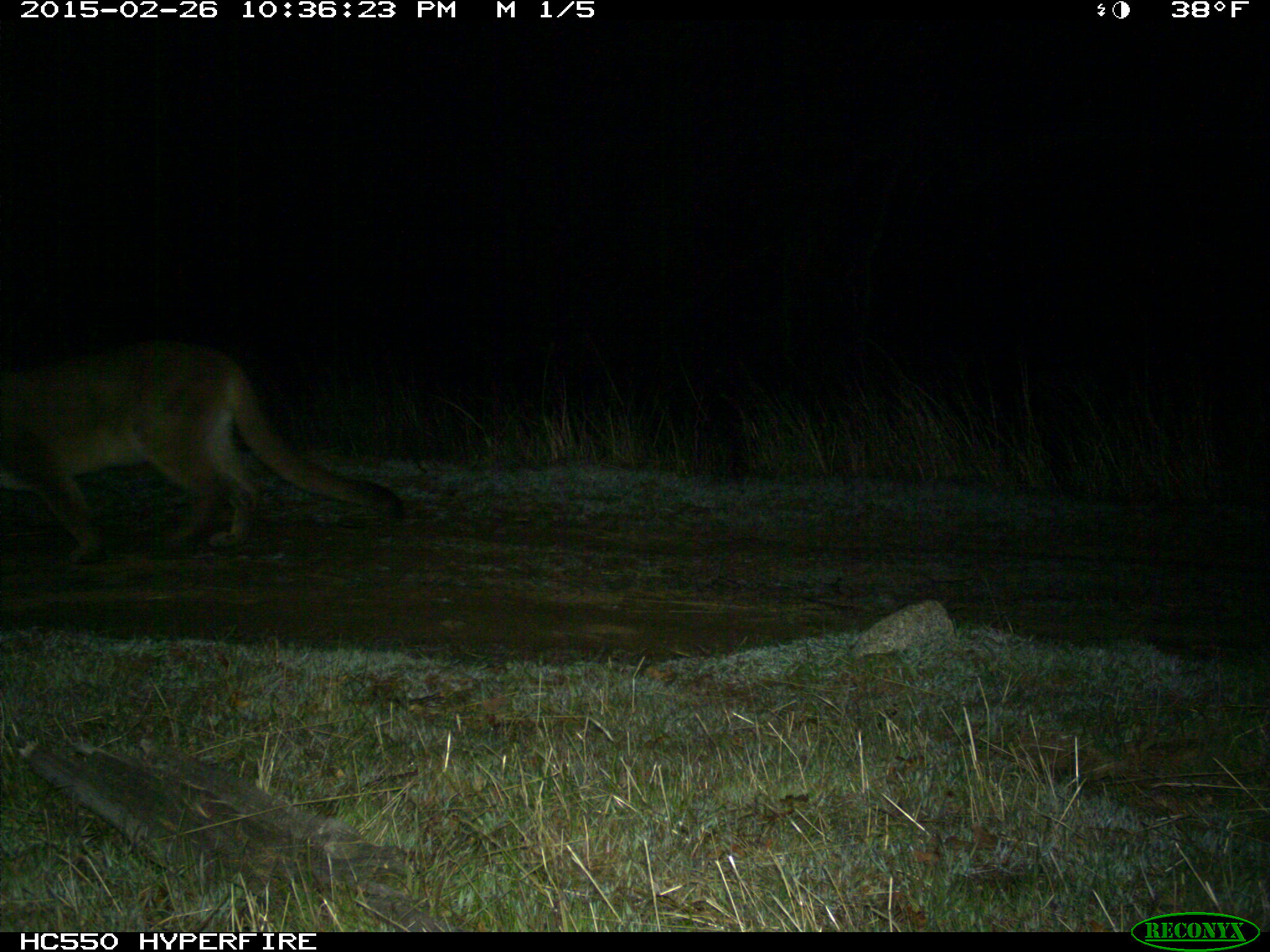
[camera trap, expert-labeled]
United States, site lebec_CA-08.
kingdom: Animalia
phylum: Chordata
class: Mammalia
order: Carnivora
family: Felidae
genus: Puma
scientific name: Puma concolor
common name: mountain lion